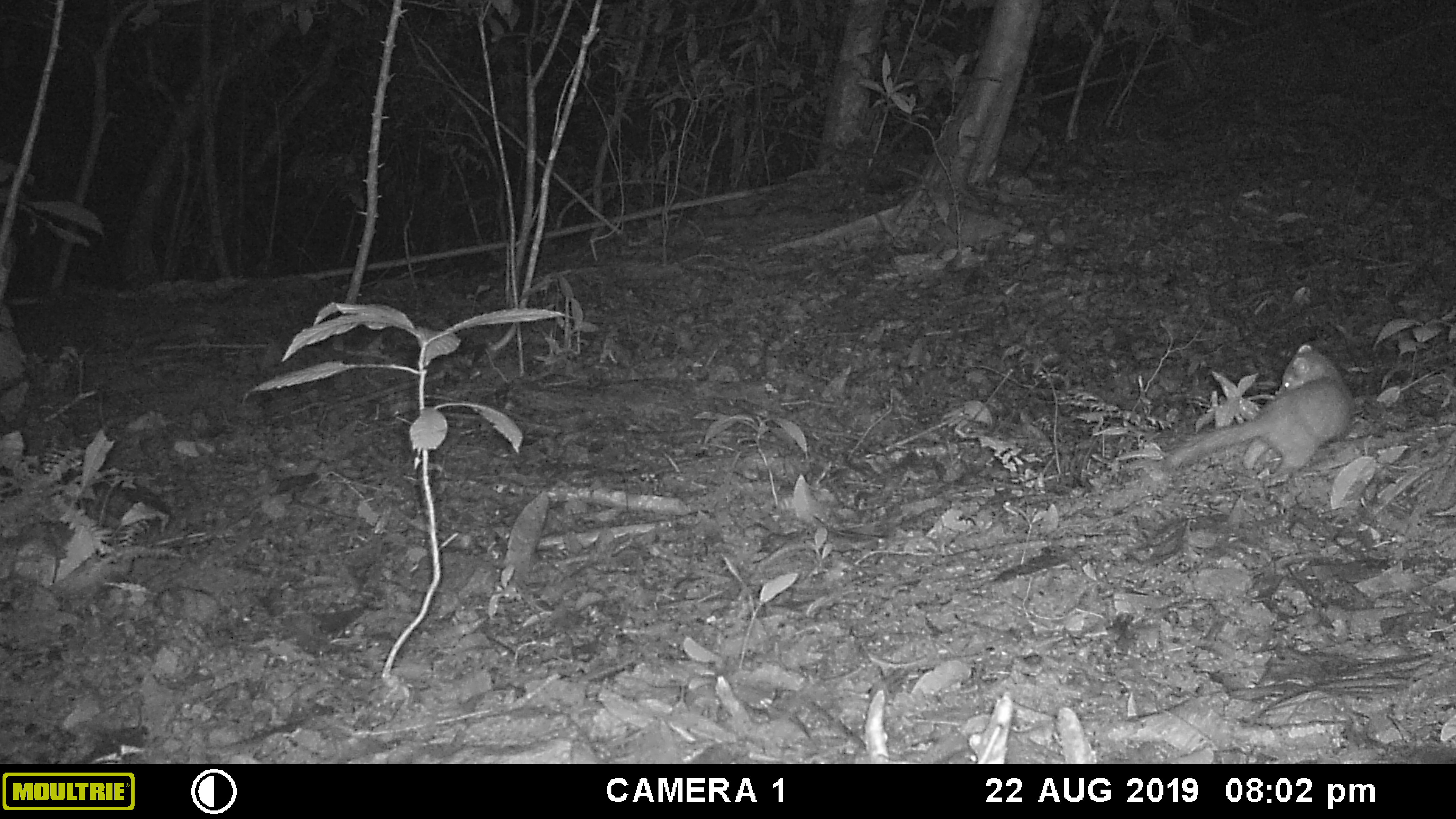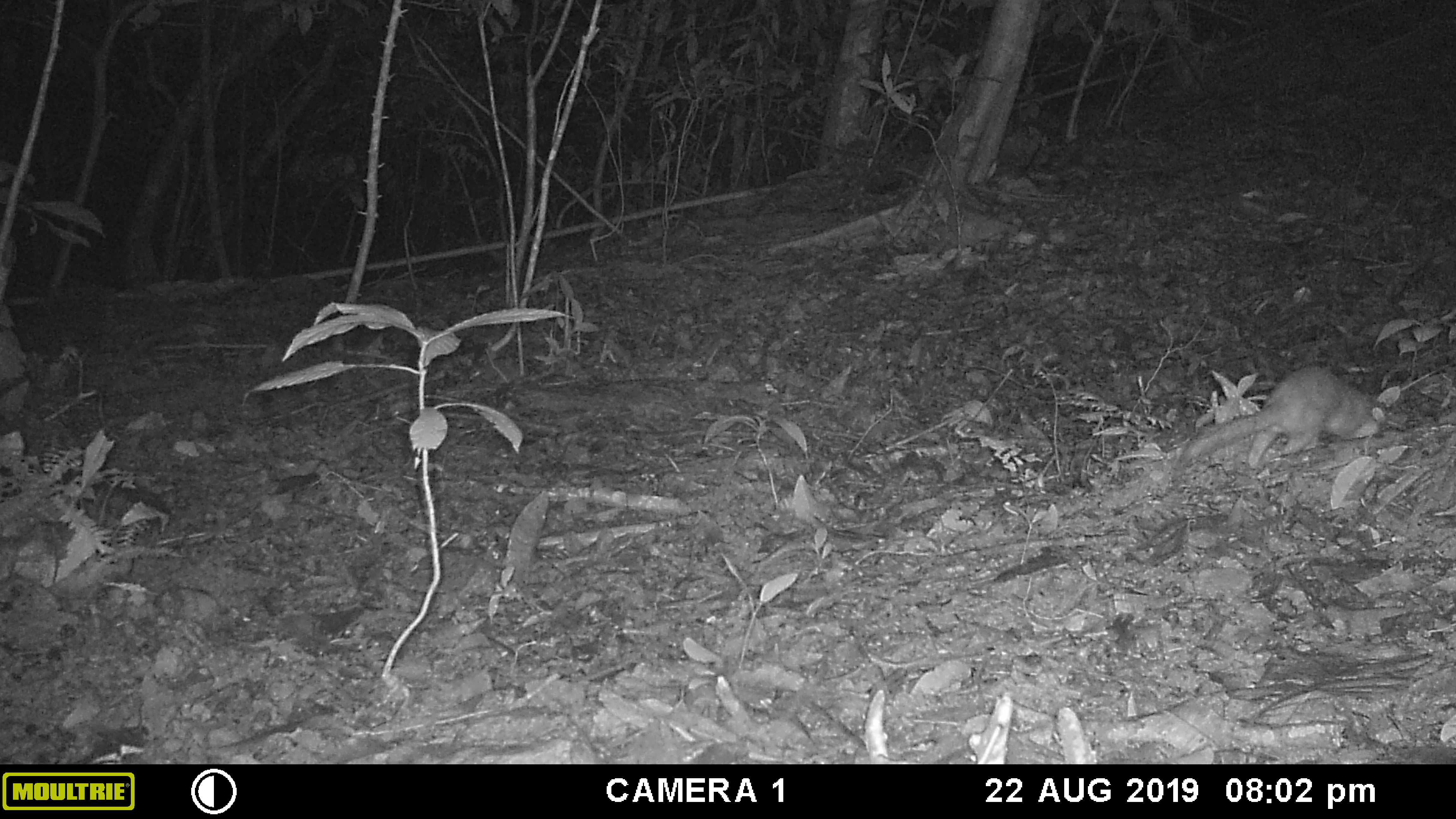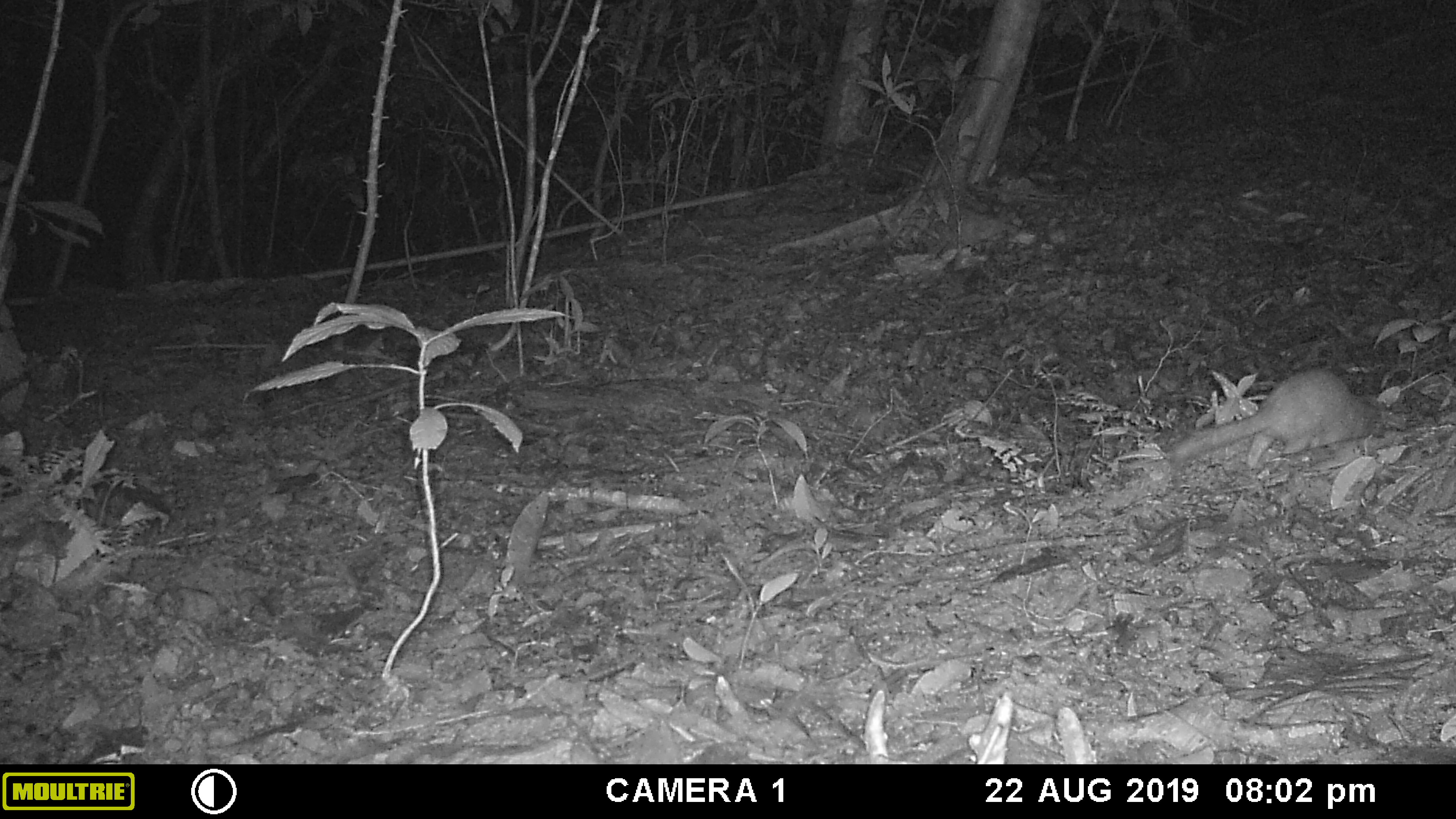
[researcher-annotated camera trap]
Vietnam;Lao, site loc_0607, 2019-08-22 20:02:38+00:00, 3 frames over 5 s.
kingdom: Animalia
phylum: Chordata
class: Mammalia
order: Carnivora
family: Mustelidae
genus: Melogale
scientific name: Melogale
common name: ferret badger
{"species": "ferret badger (Melogale)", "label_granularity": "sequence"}